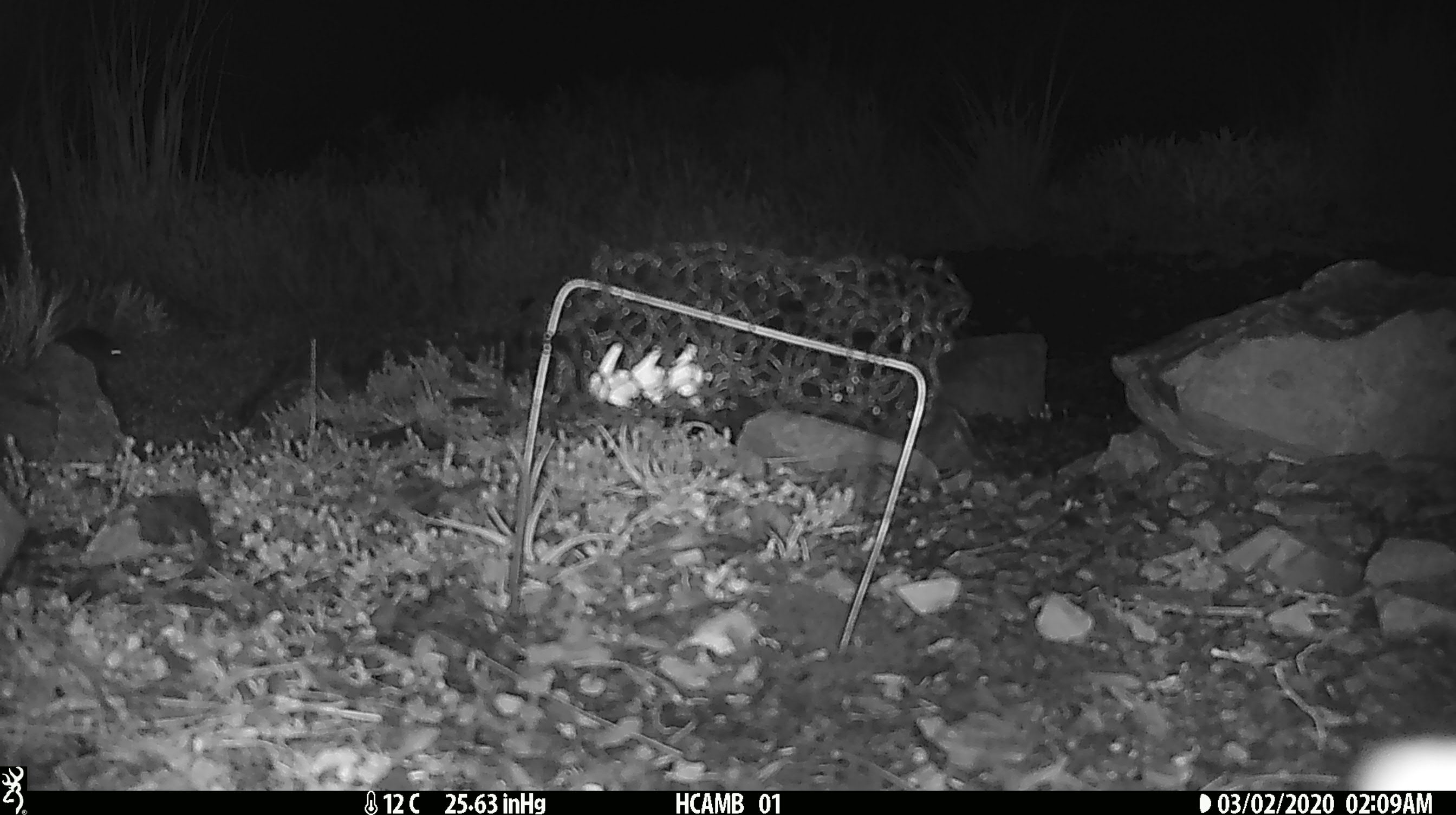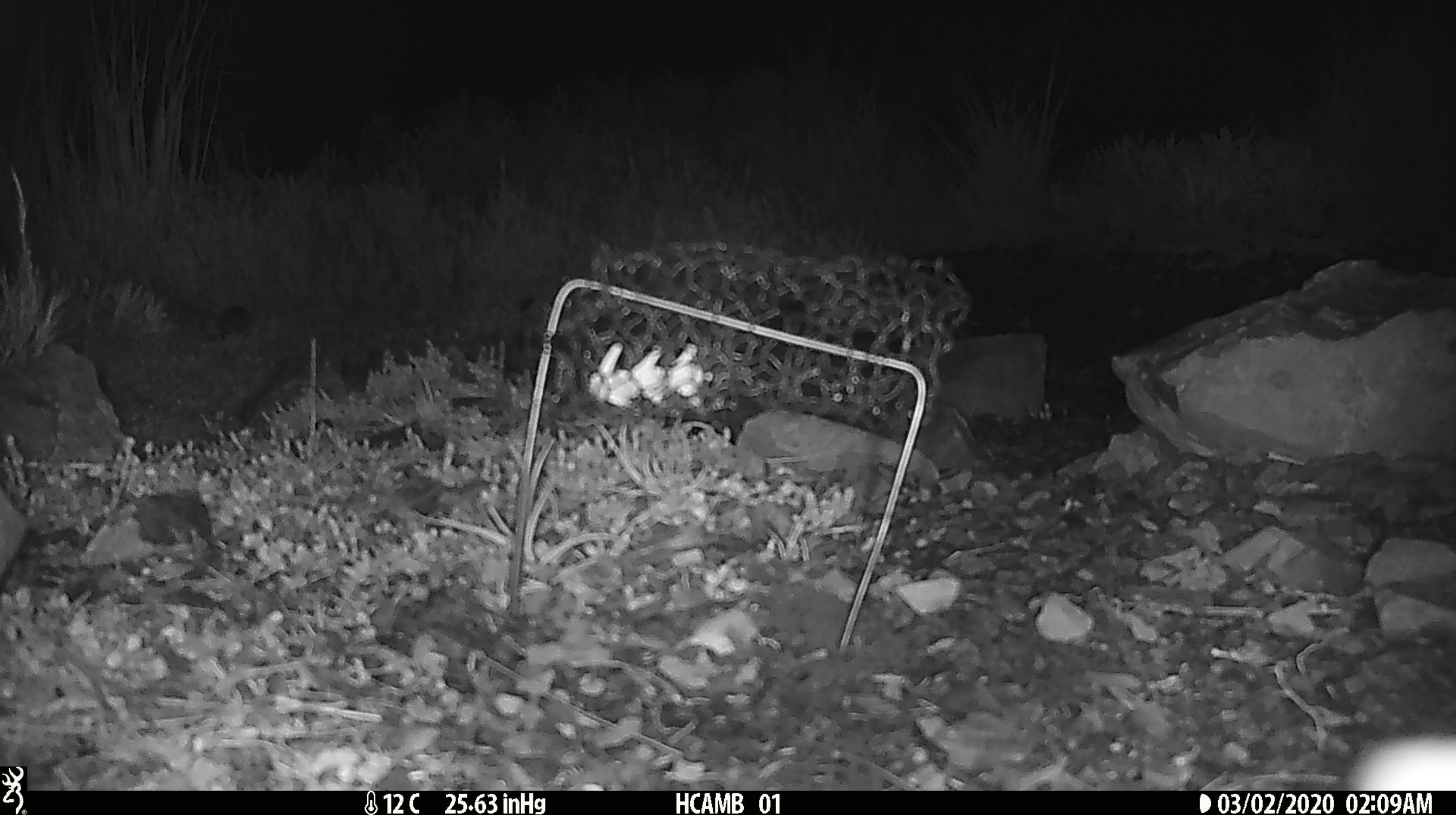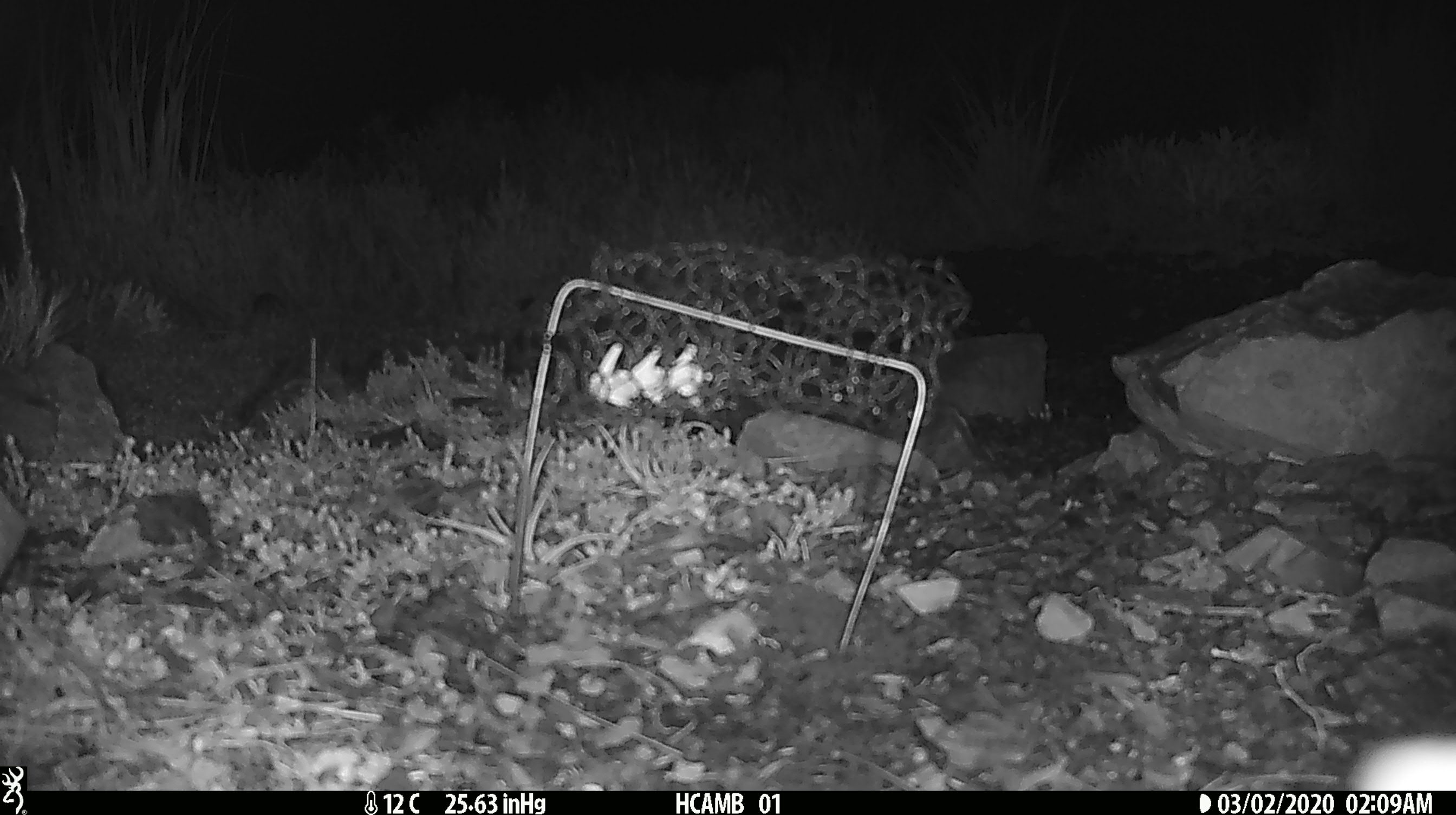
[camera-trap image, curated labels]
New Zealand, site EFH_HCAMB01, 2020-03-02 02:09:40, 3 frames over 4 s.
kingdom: Animalia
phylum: Chordata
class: Mammalia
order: Rodentia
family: Muridae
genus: Mus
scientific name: Mus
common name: mouse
Mouse (Mus).